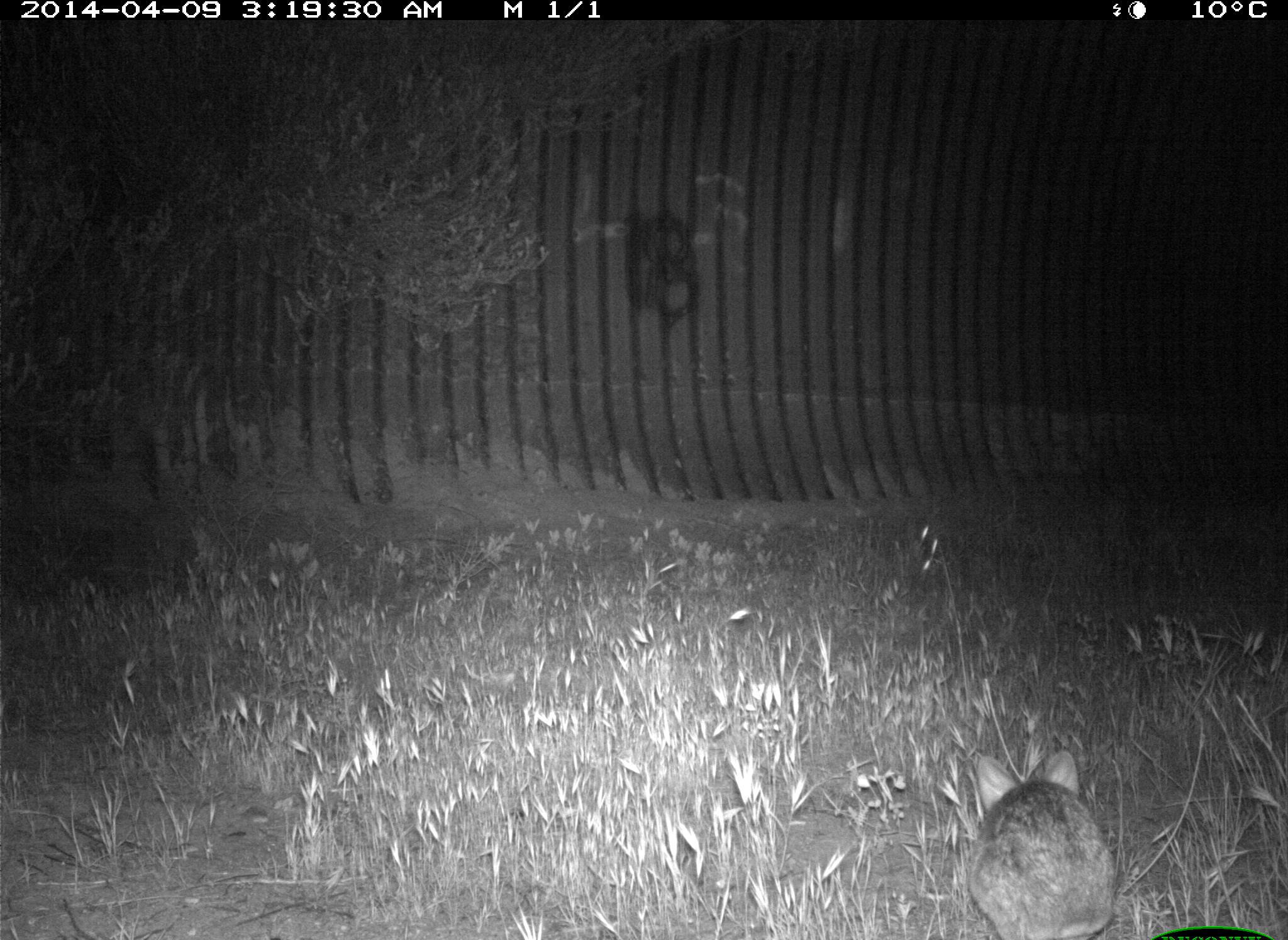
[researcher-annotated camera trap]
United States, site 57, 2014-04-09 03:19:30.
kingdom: Animalia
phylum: Chordata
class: Mammalia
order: Lagomorpha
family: Leporidae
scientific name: Leporidae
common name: rabbits and hares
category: rabbit